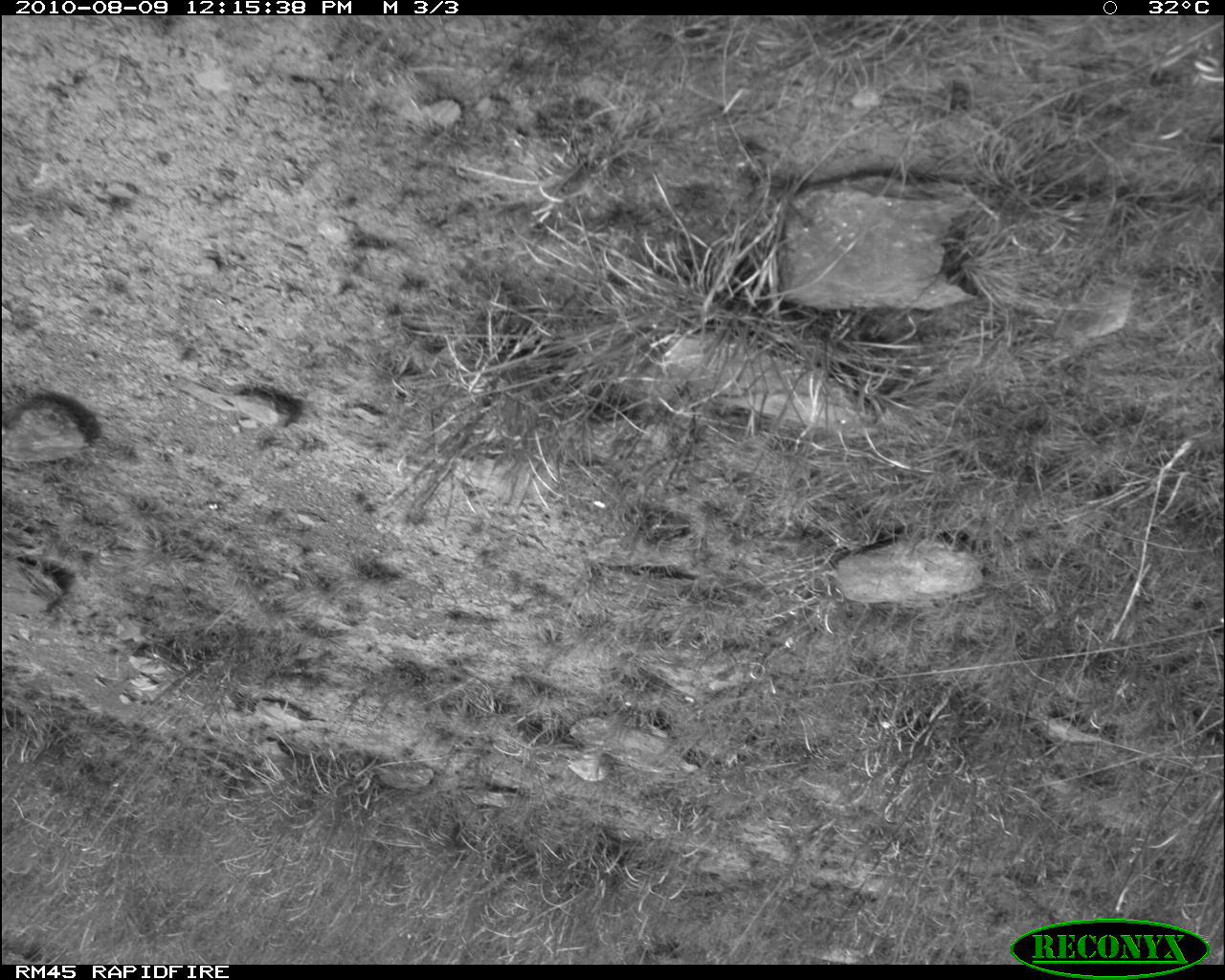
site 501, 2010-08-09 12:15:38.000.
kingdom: Animalia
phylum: Chordata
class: Mammalia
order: Artiodactyla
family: Bovidae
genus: Tragelaphus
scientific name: Tragelaphus oryx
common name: eland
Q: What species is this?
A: Tragelaphus oryx (eland).